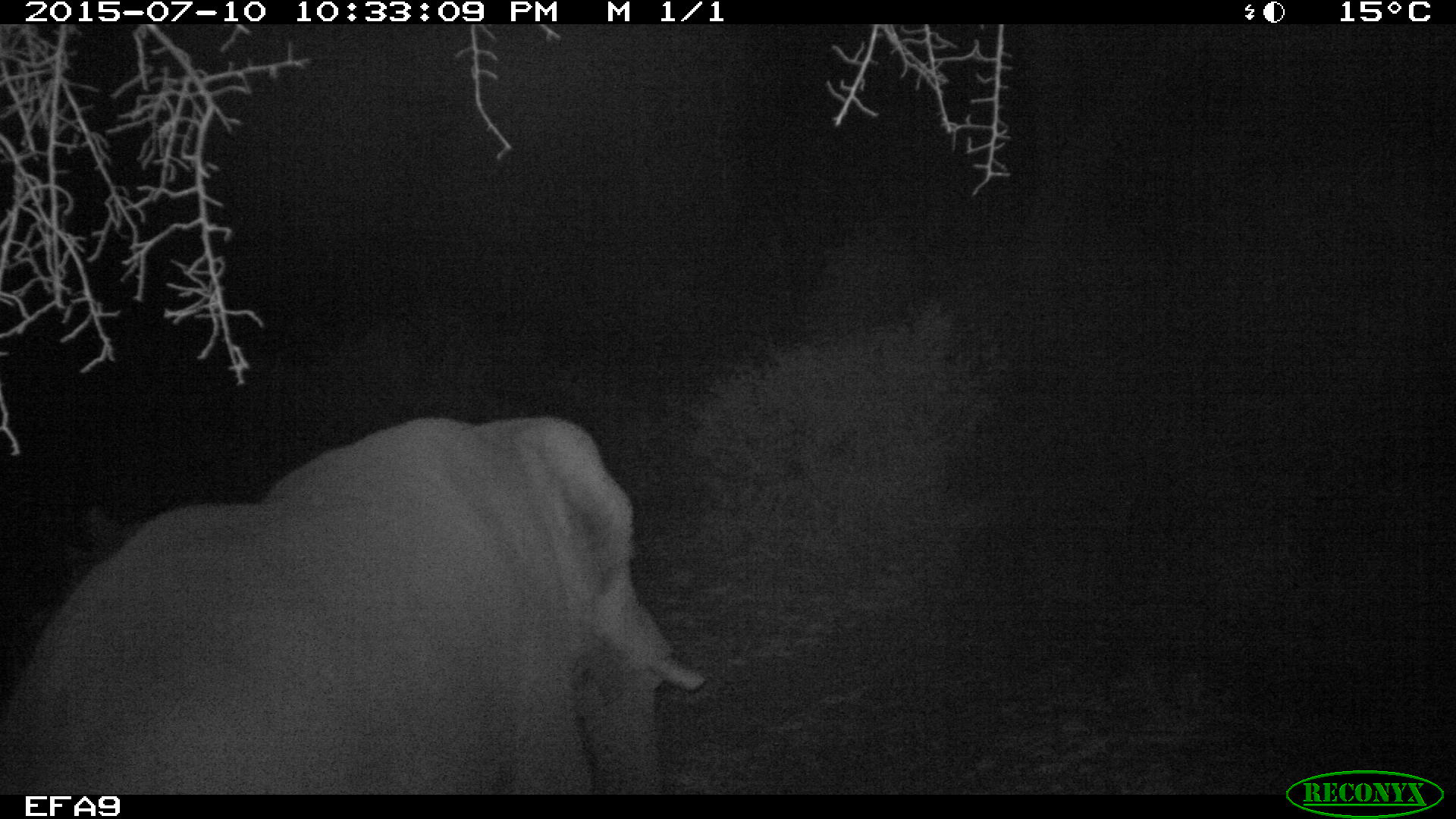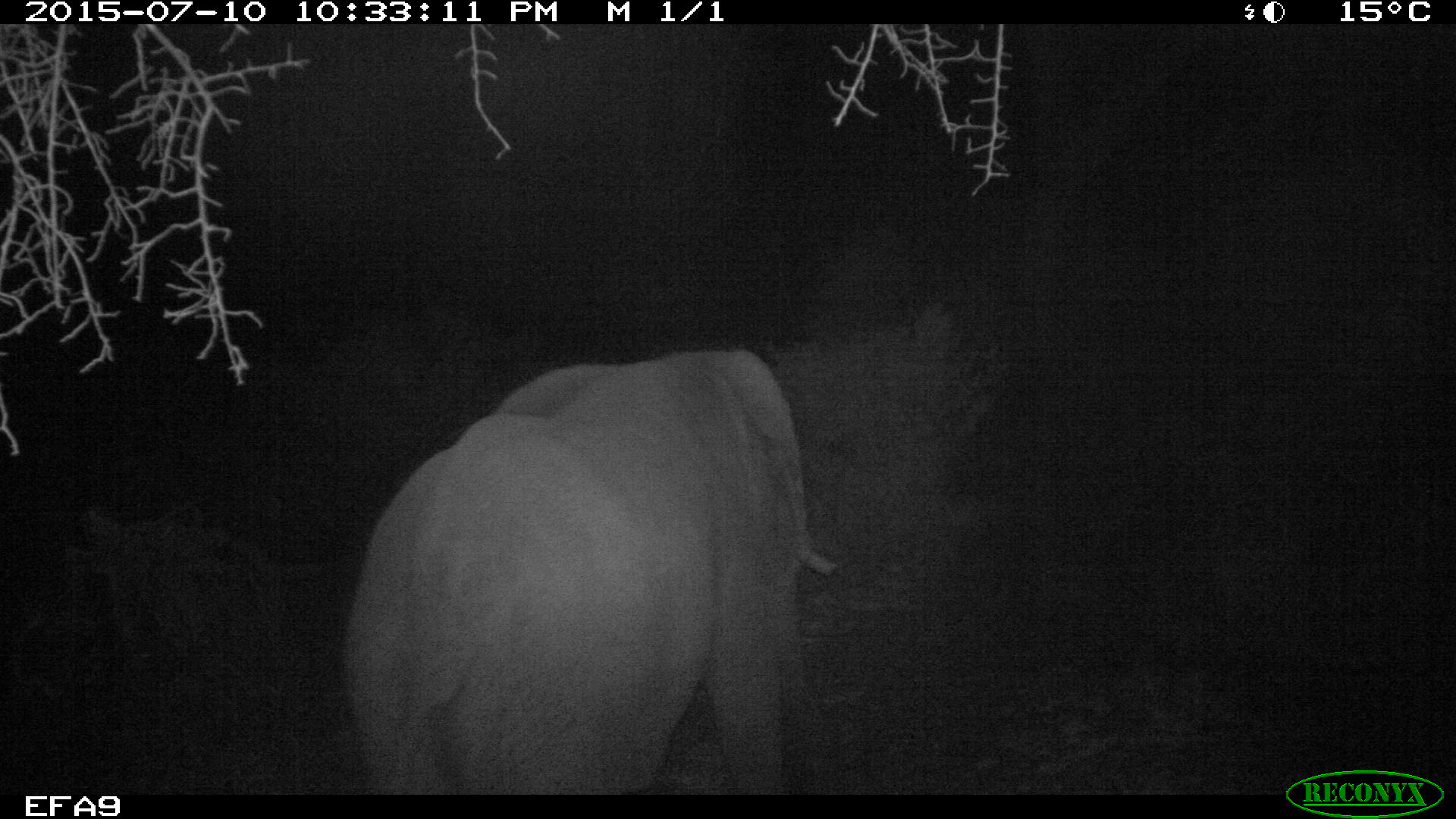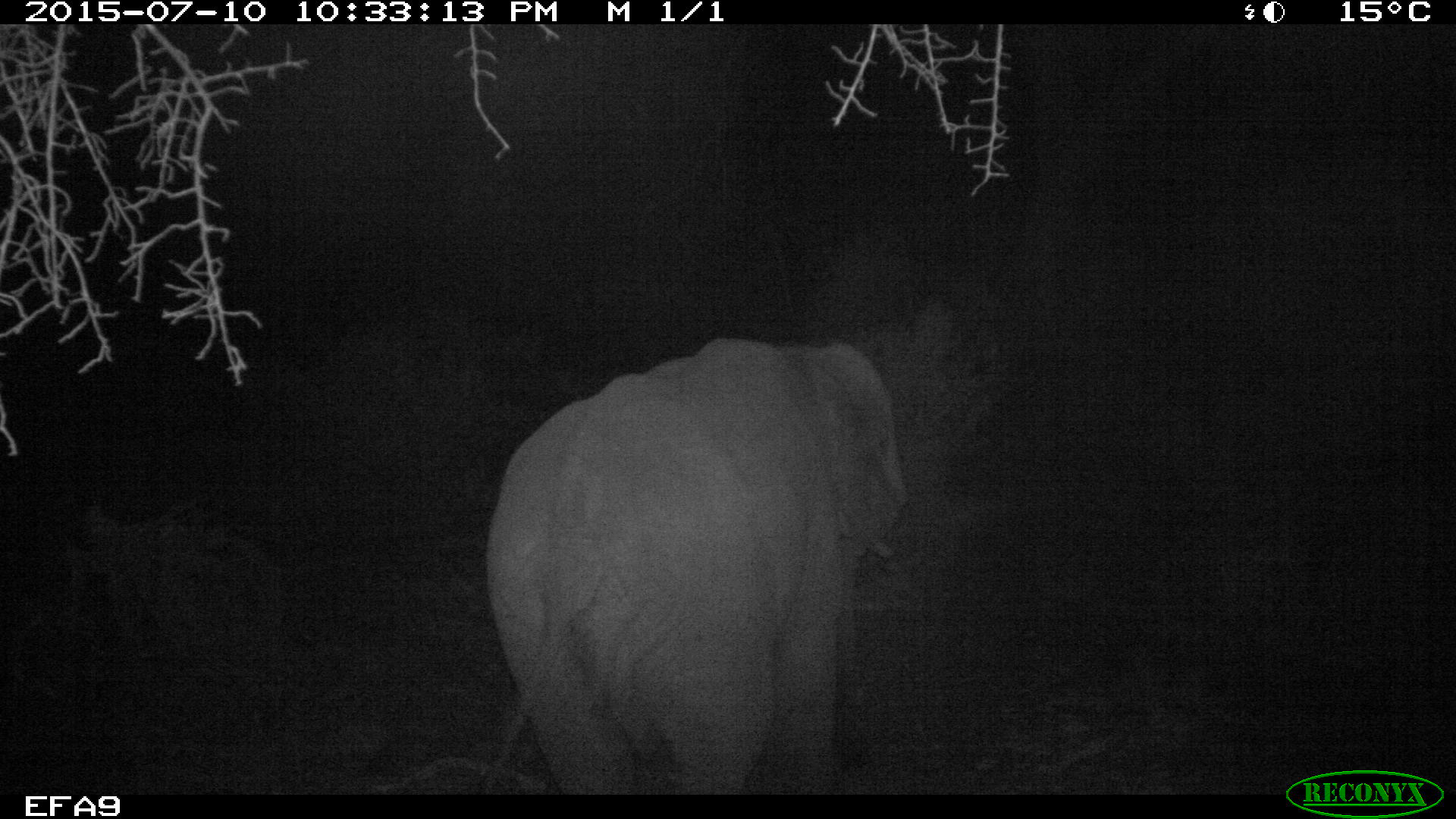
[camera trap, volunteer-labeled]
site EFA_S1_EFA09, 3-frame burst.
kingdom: Animalia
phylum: Chordata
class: Mammalia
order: Proboscidea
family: Elephantidae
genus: Loxodonta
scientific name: Loxodonta africana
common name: african bush elephant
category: elephant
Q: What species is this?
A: Elephant (african bush elephant) (Loxodonta africana).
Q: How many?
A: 1.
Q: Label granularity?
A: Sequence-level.